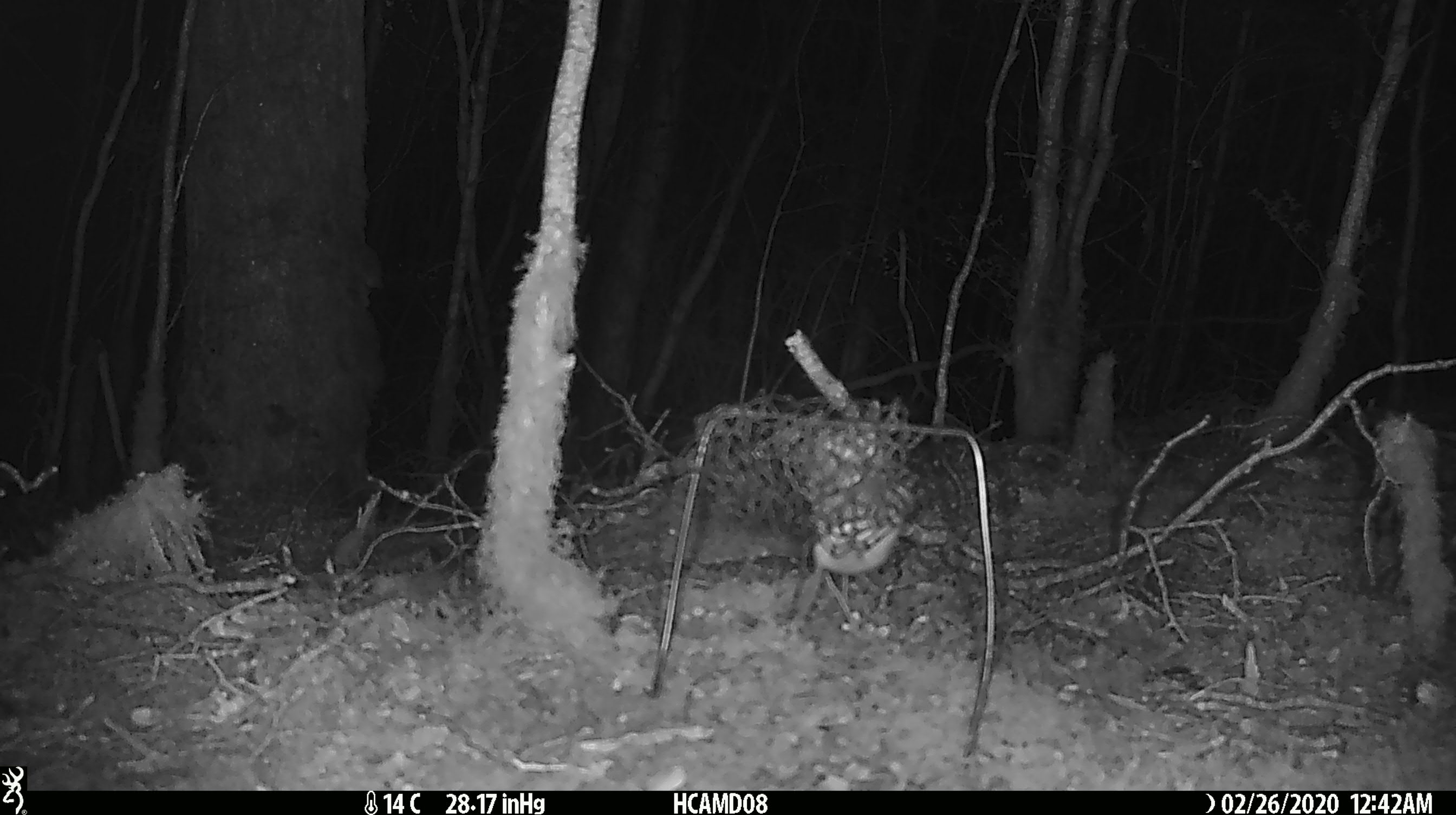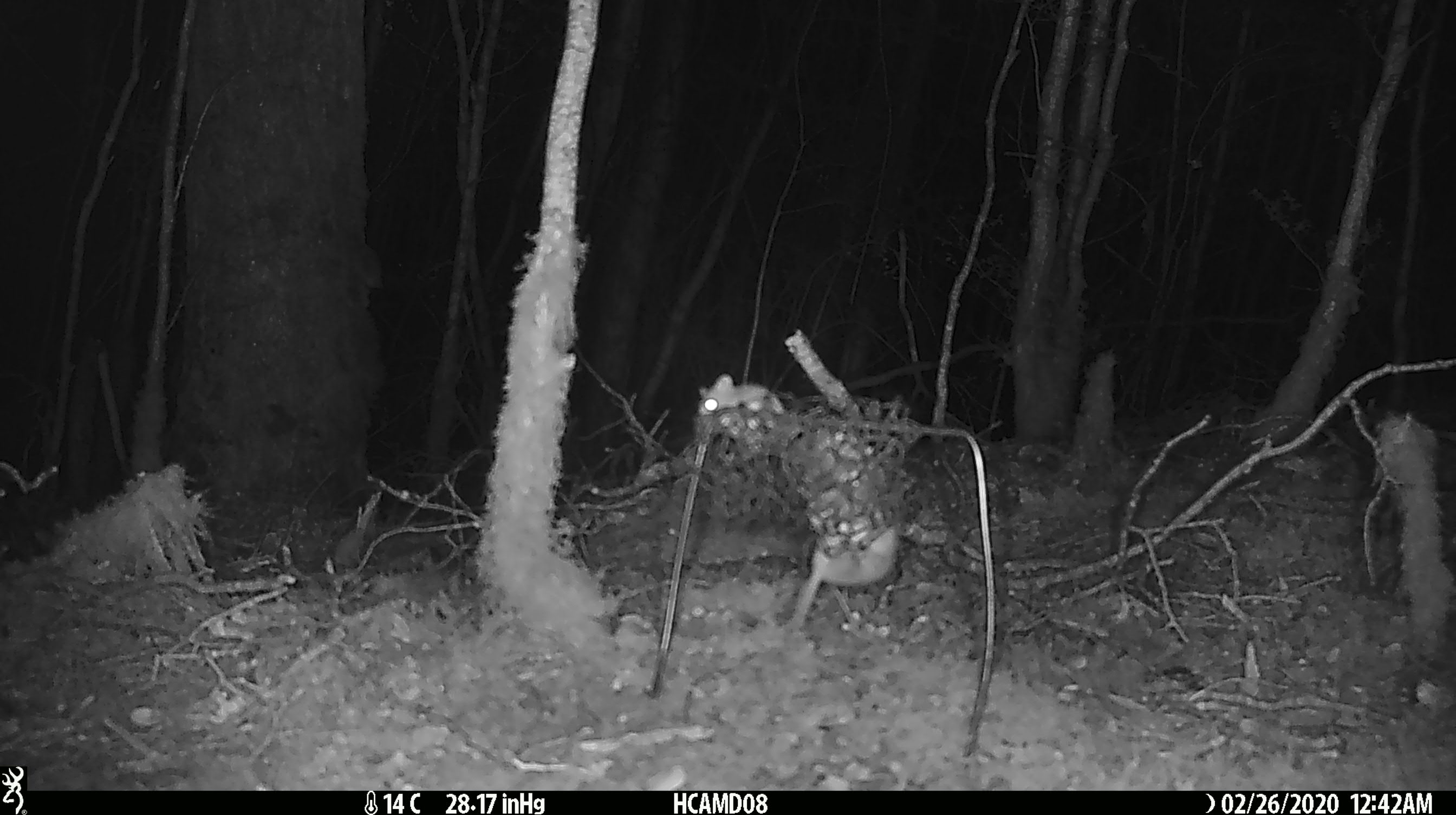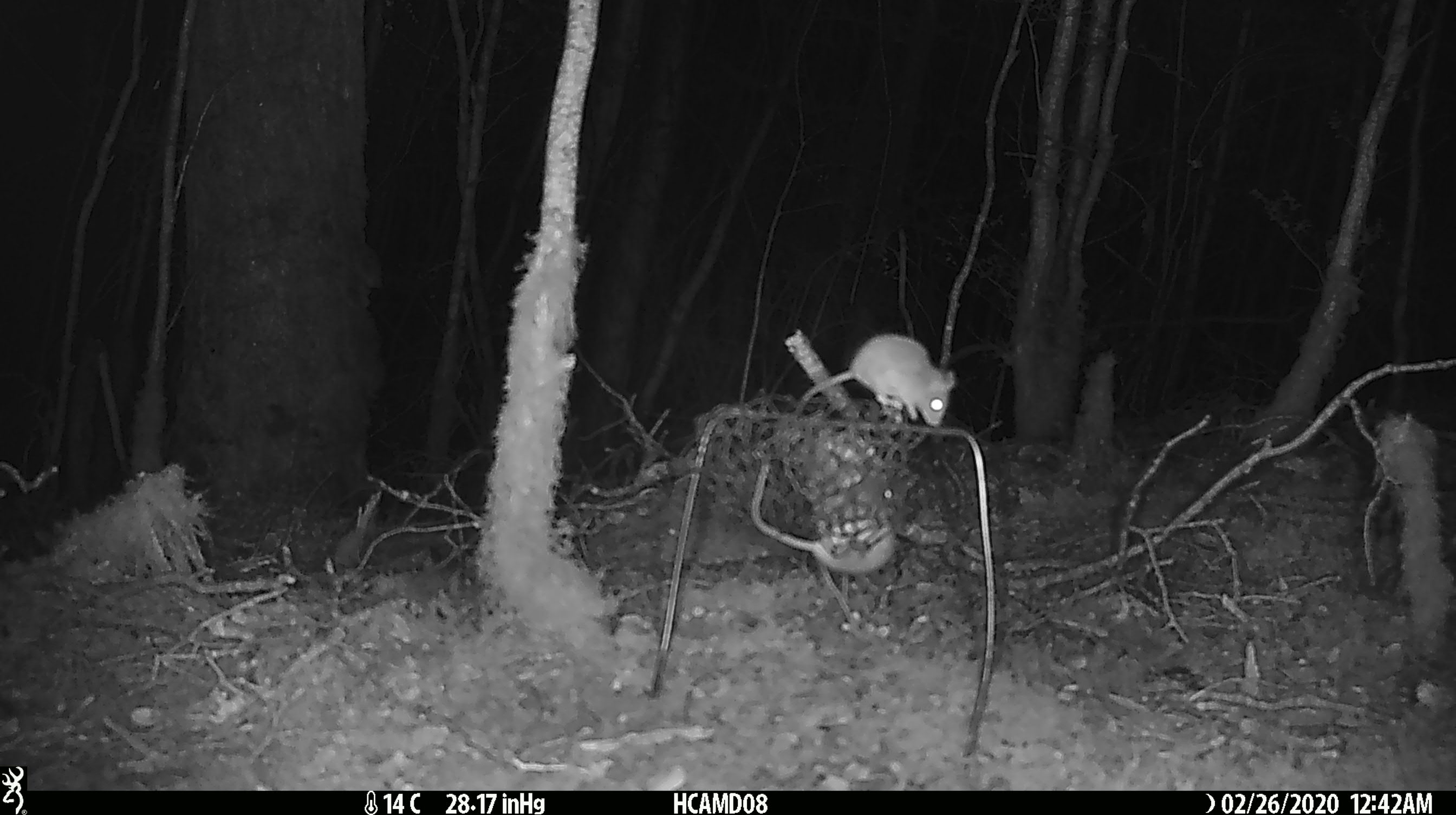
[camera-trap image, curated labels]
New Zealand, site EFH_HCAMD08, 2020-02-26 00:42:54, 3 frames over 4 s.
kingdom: Animalia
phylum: Chordata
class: Mammalia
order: Rodentia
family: Muridae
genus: Mus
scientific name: Mus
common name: mouse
Mouse (Mus).